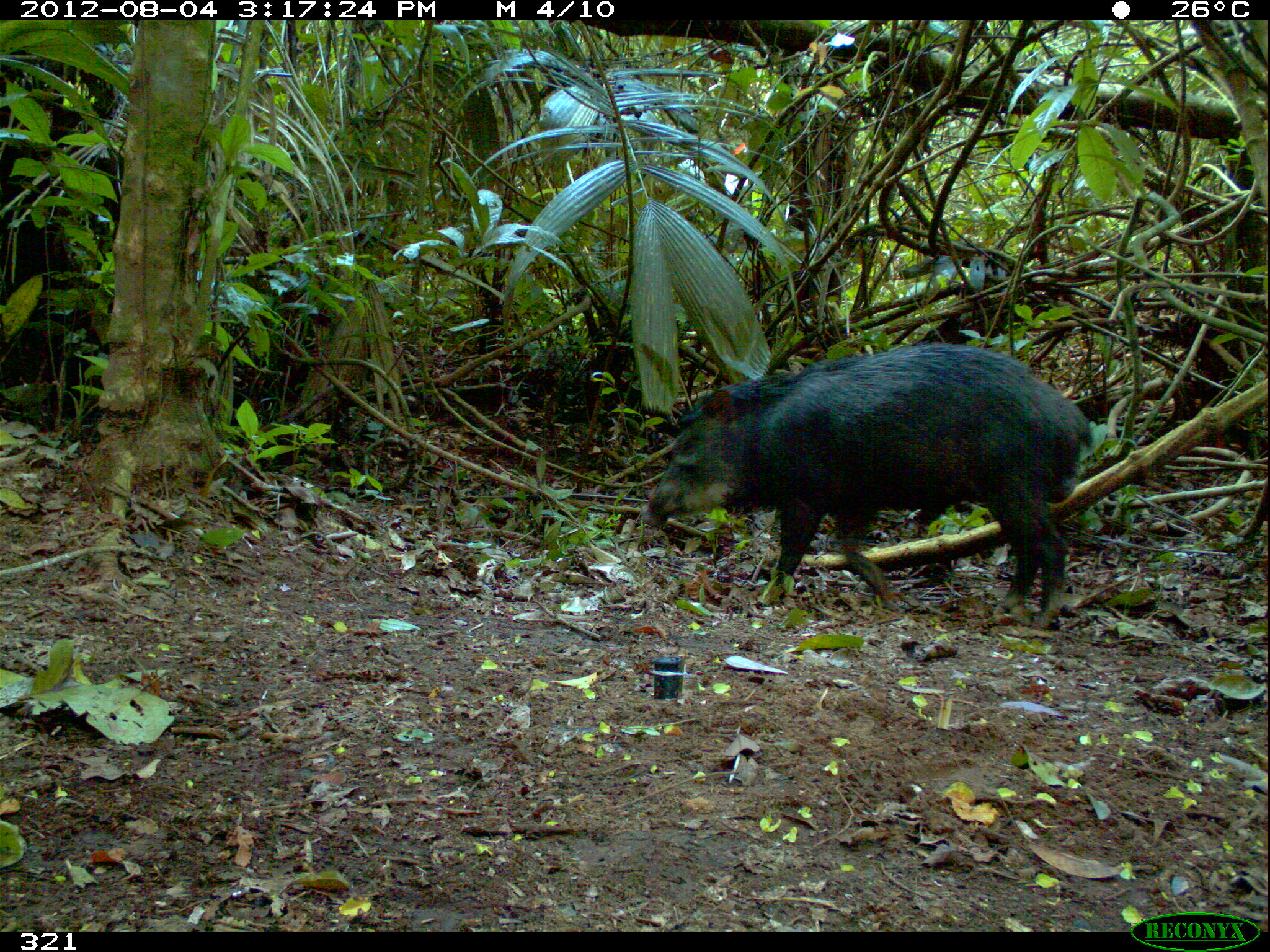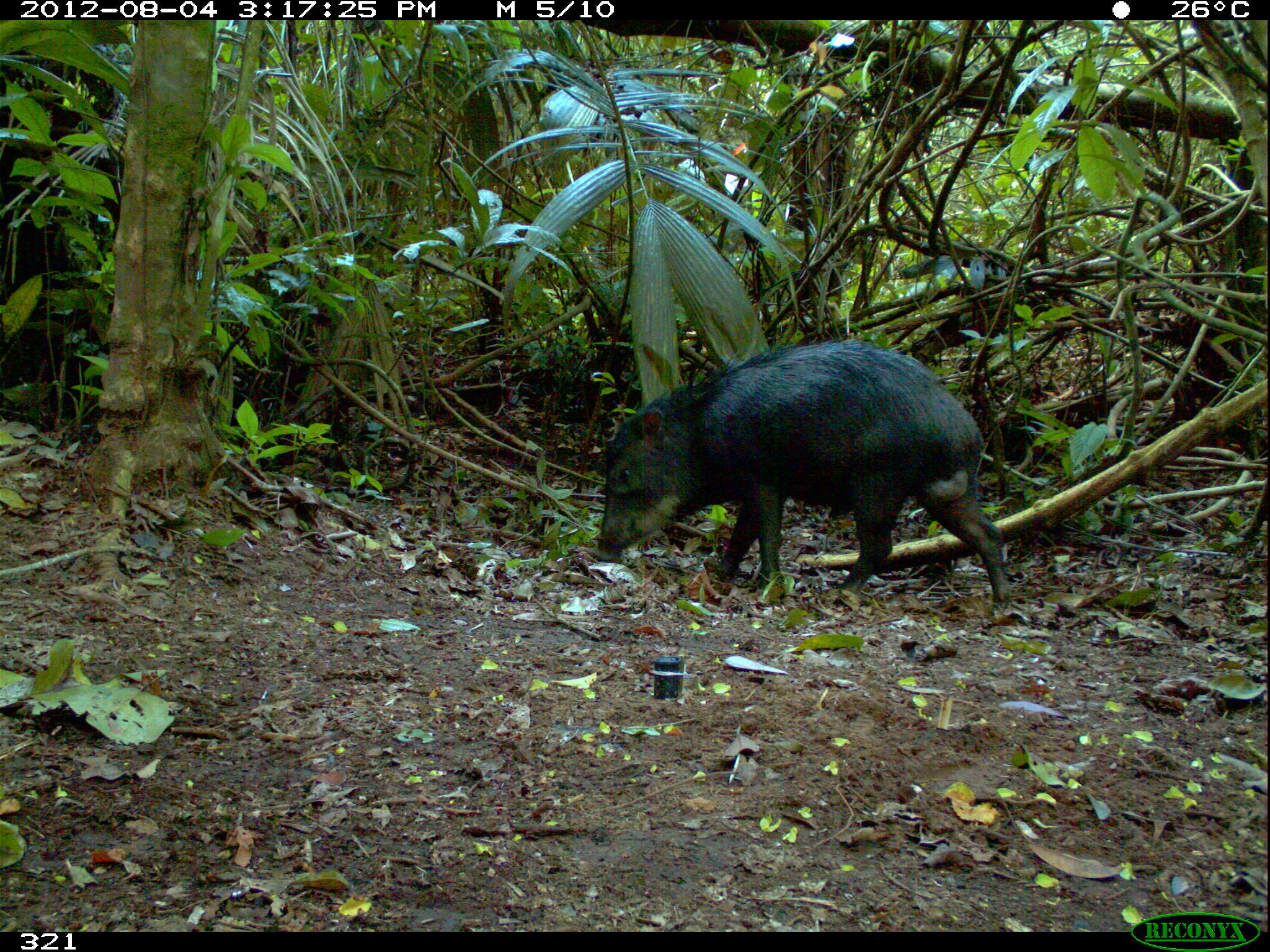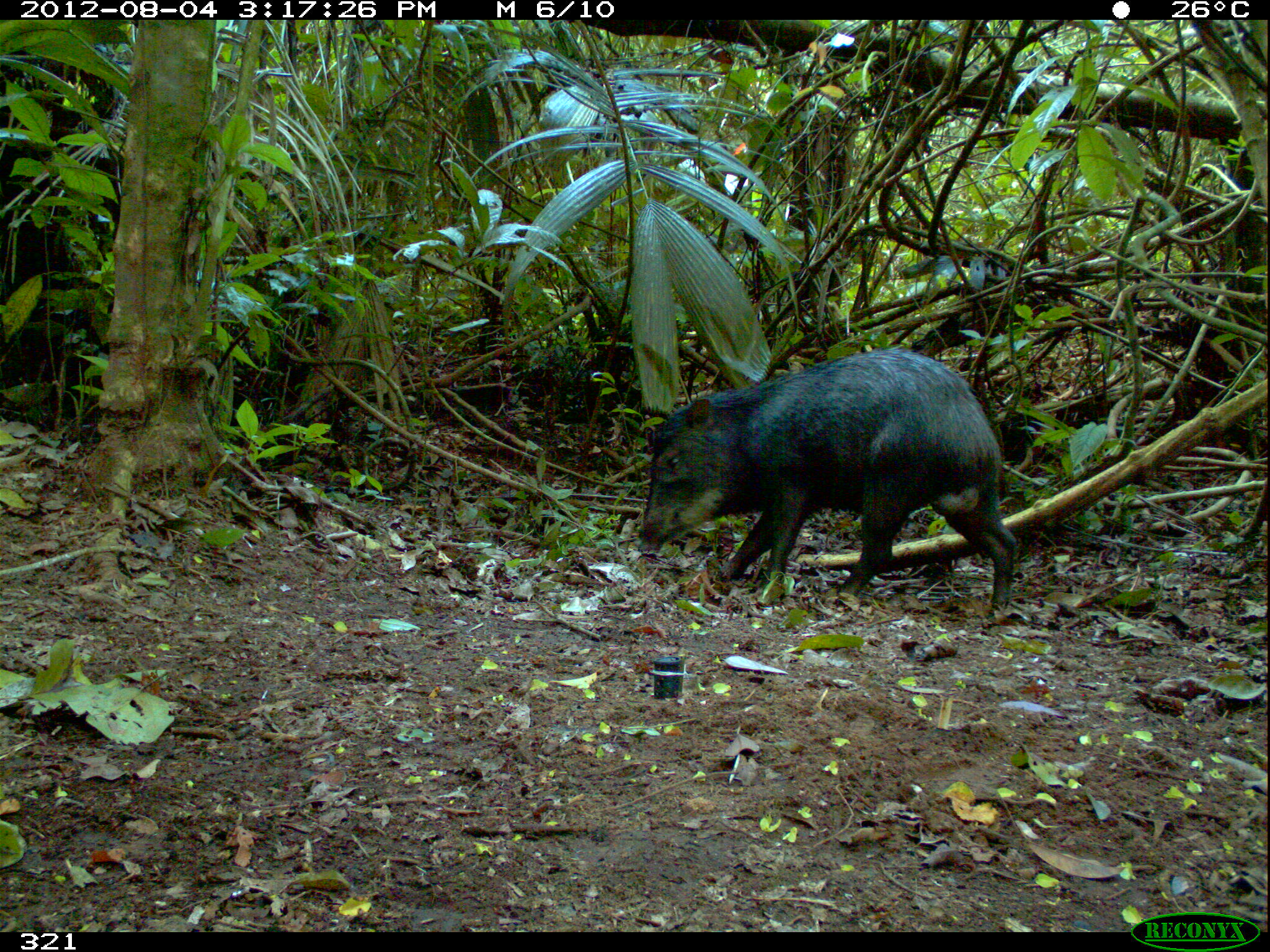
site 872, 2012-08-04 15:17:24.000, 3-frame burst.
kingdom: Animalia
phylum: Chordata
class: Mammalia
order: Artiodactyla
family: Tayassuidae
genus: Tayassu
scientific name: Tayassu pecari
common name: white-lipped peccary